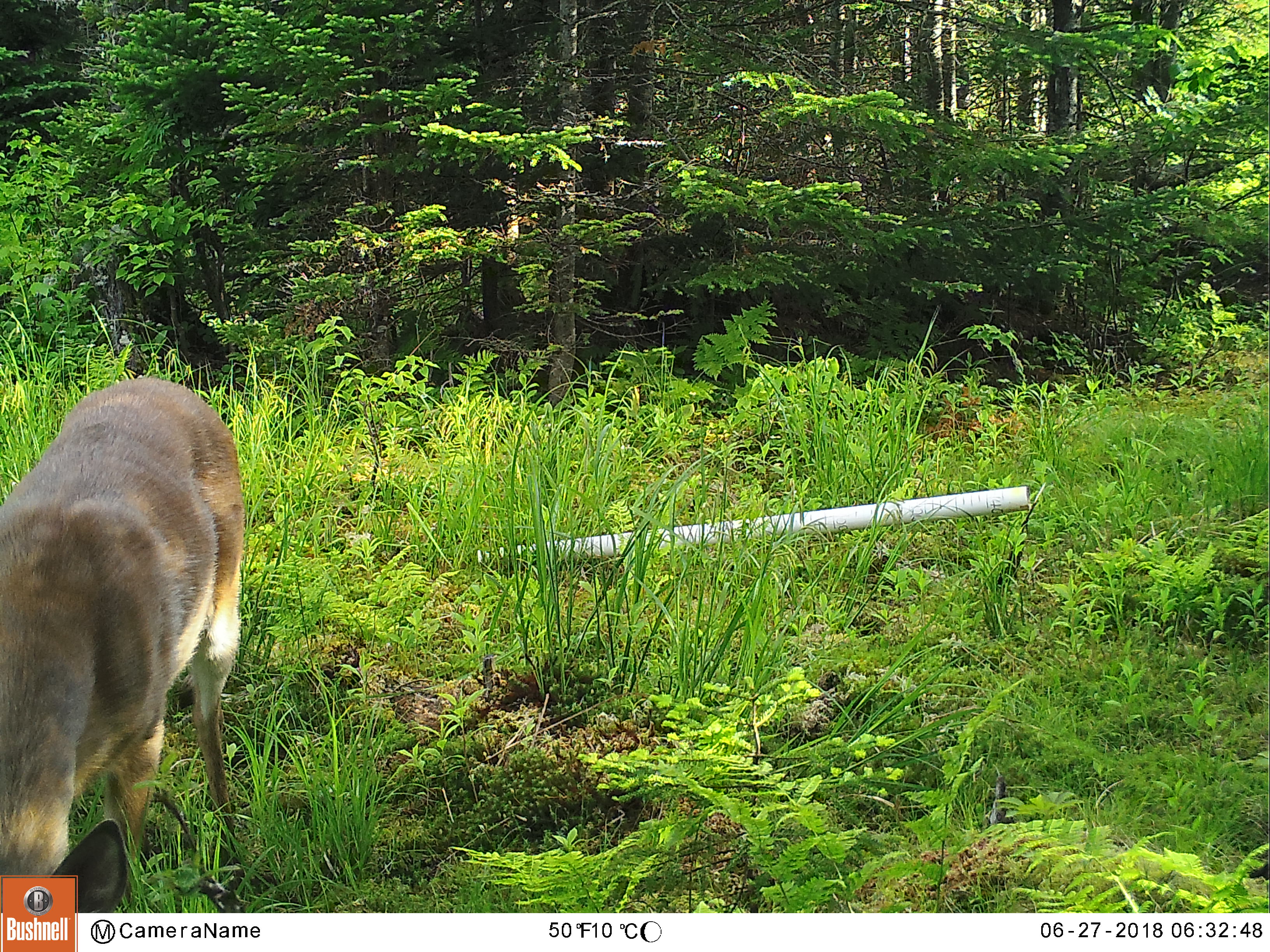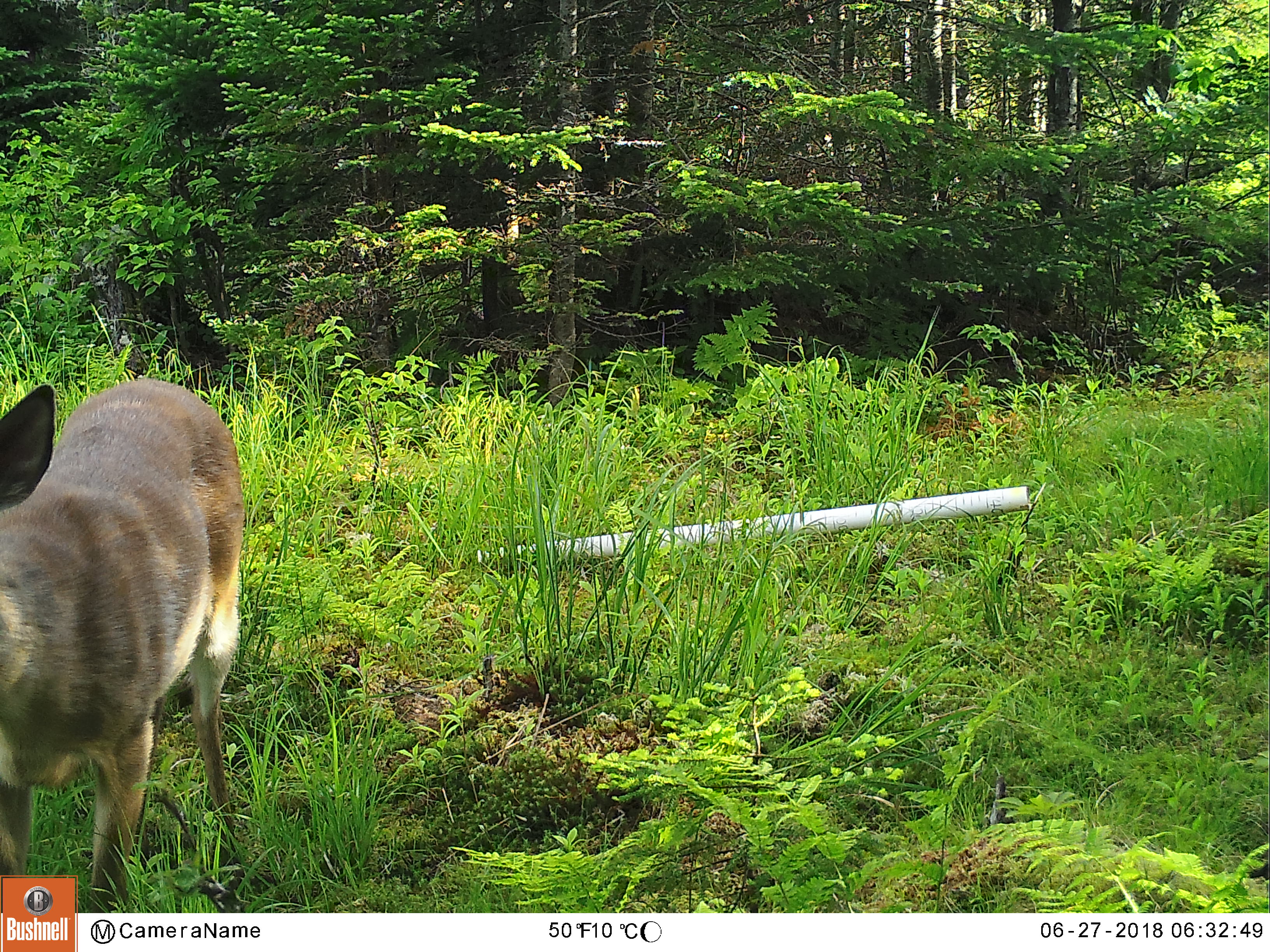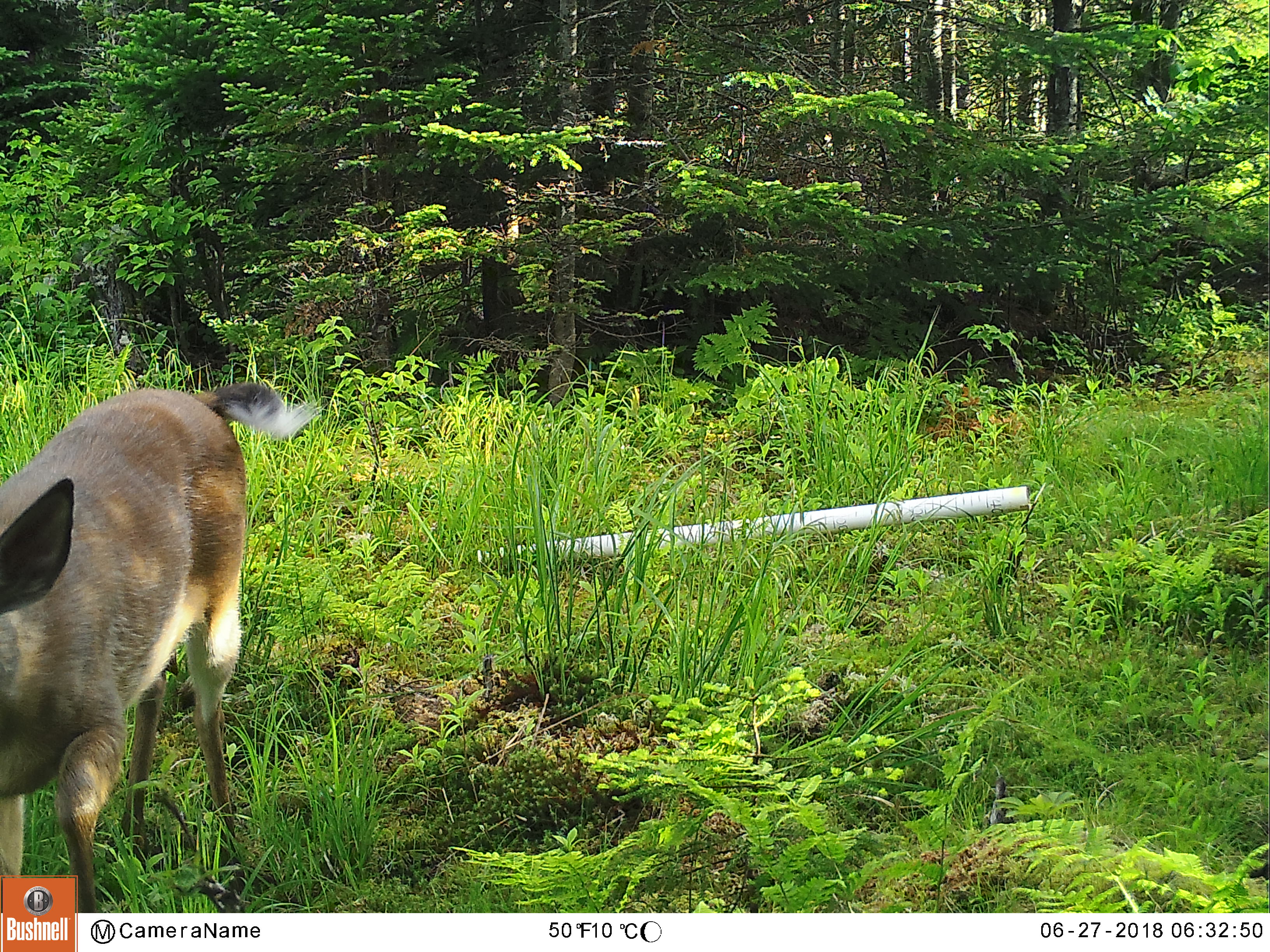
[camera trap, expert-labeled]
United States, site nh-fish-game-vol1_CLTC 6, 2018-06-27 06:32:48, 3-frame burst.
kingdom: Animalia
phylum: Chordata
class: Mammalia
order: Artiodactyla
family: Cervidae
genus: Odocoileus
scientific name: Odocoileus virginianus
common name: white-tailed deer